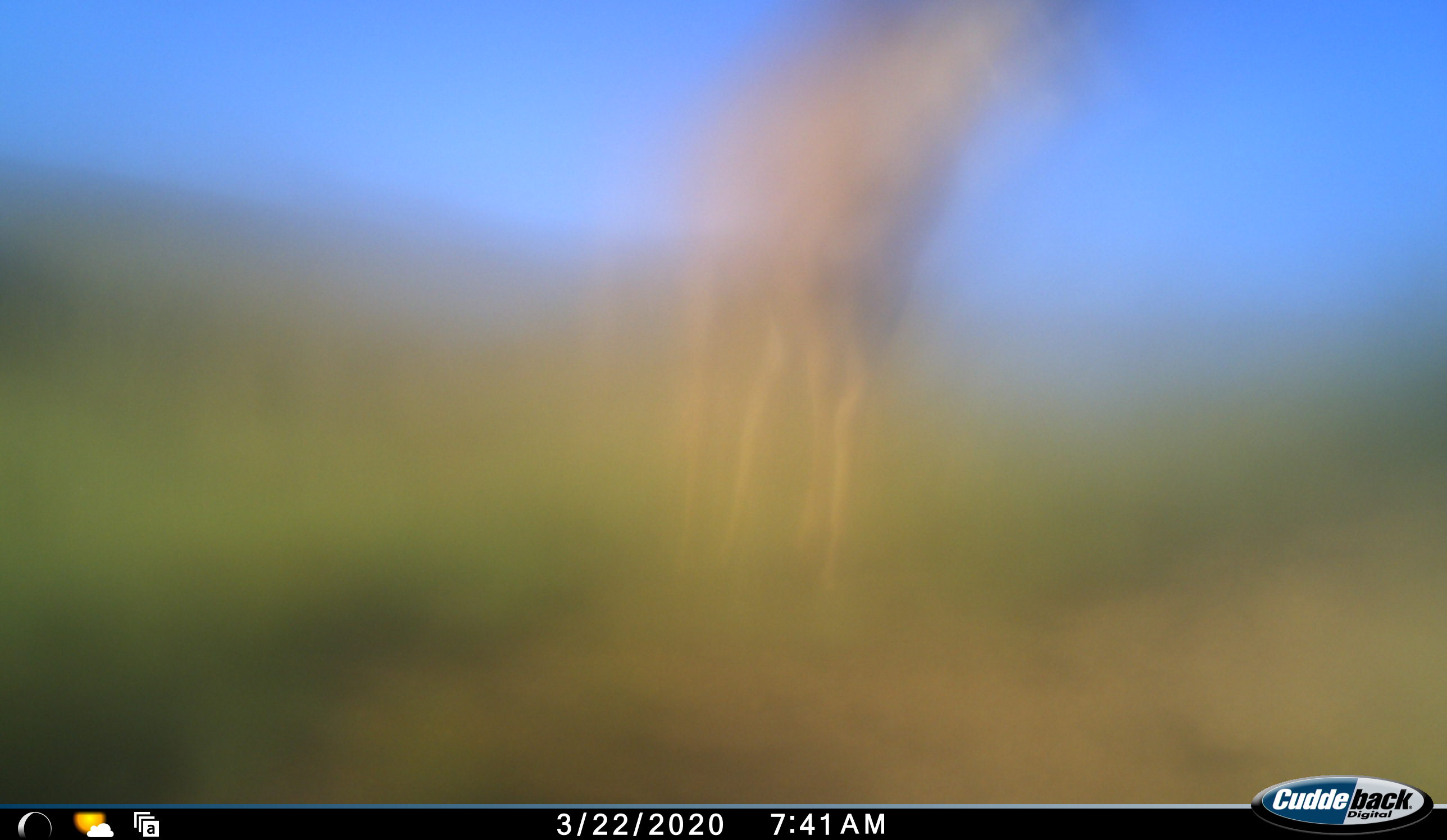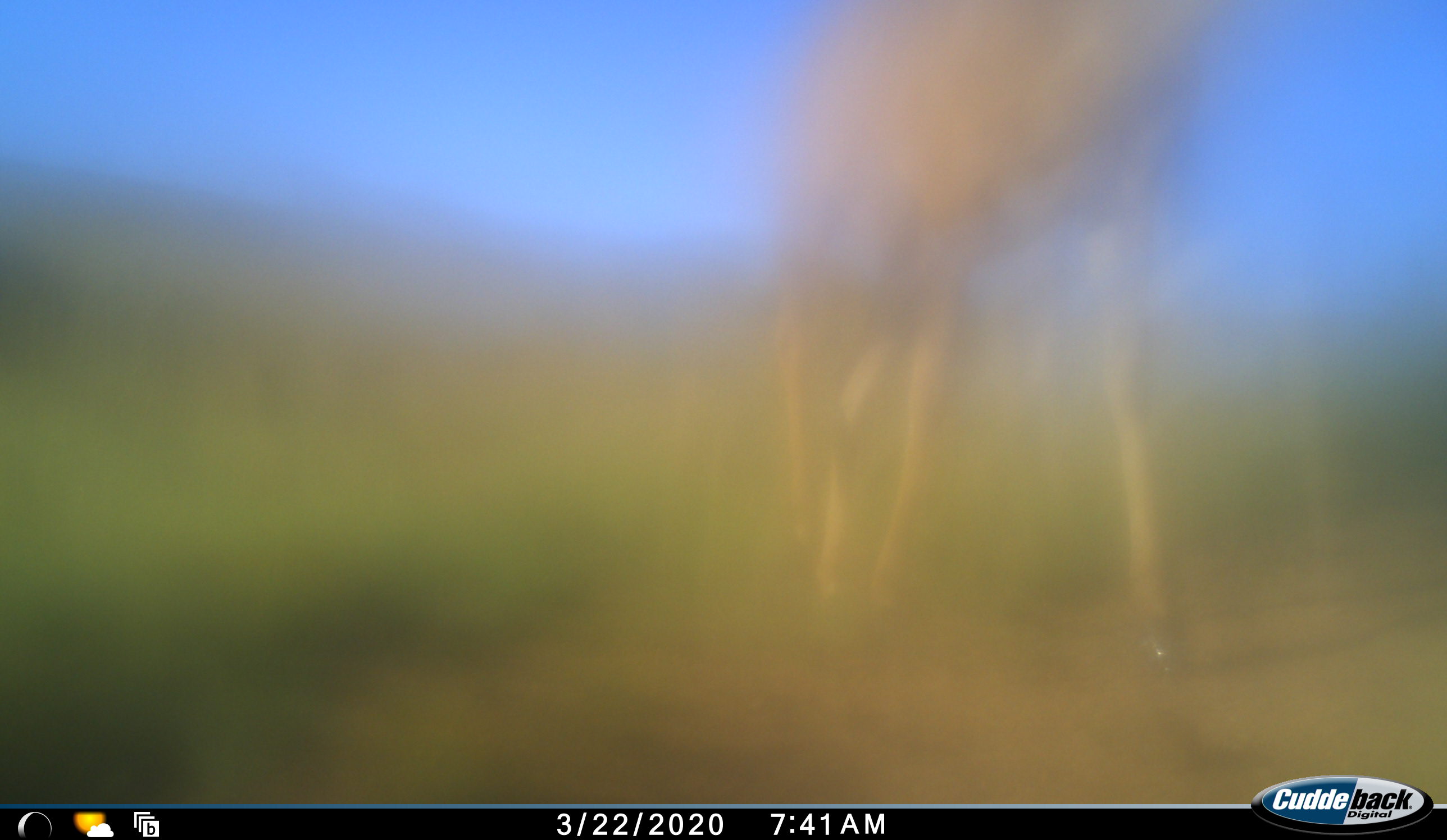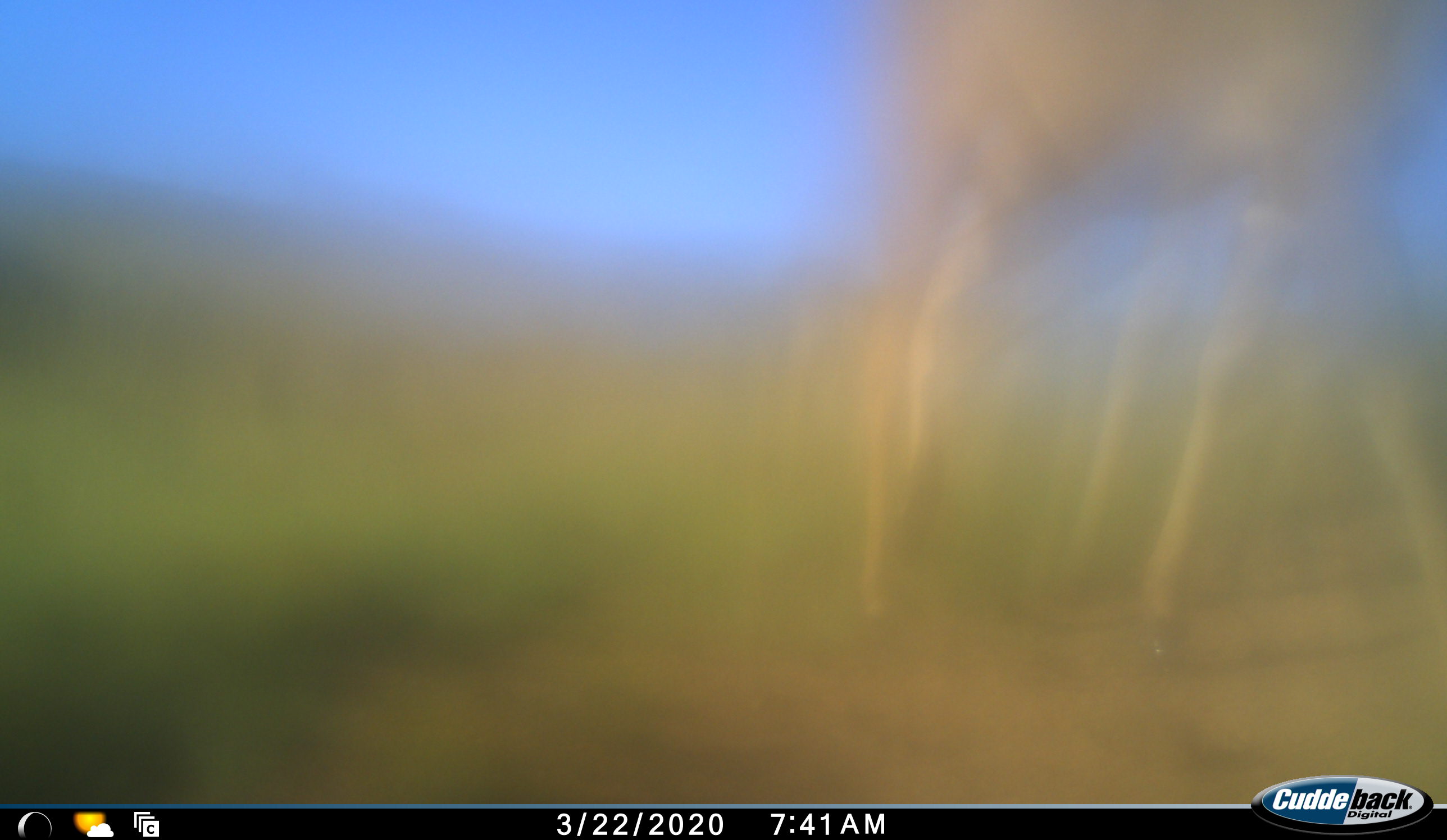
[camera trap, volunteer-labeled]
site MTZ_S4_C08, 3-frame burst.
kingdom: Animalia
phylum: Chordata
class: Mammalia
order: Artiodactyla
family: Bovidae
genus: Tragelaphus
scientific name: Tragelaphus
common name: kudu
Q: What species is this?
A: Kudu (Tragelaphus).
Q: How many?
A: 1.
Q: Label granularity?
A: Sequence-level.